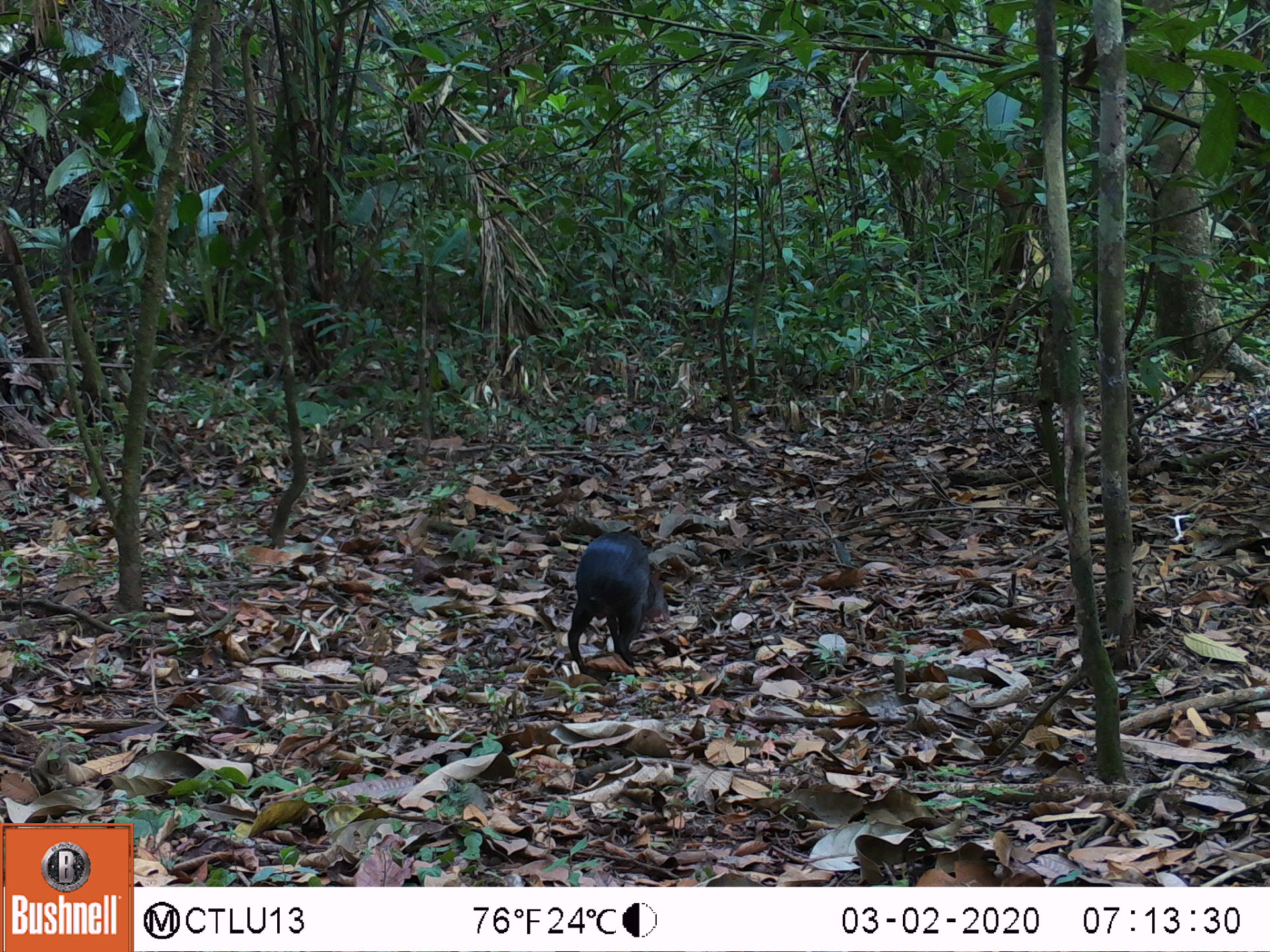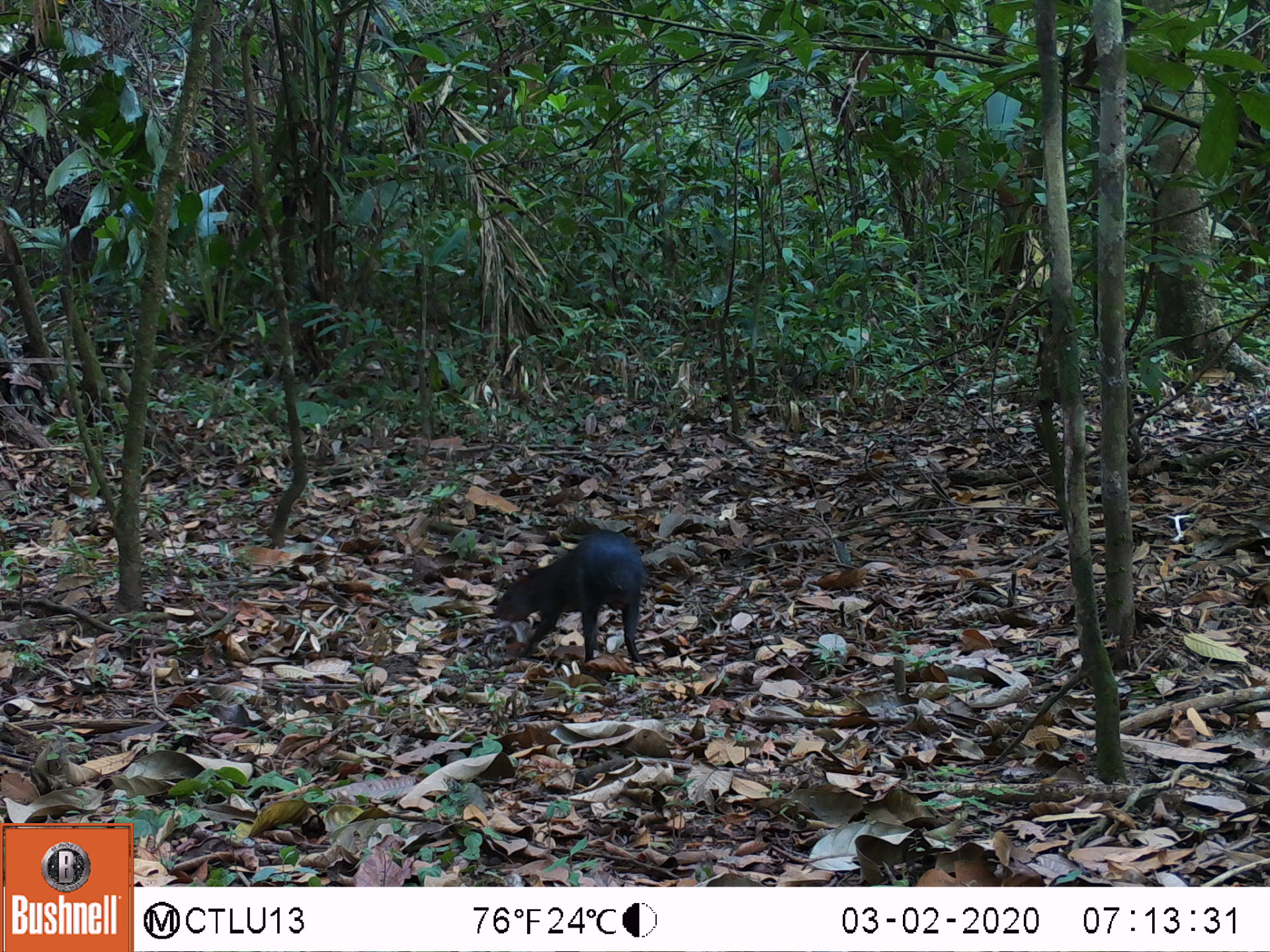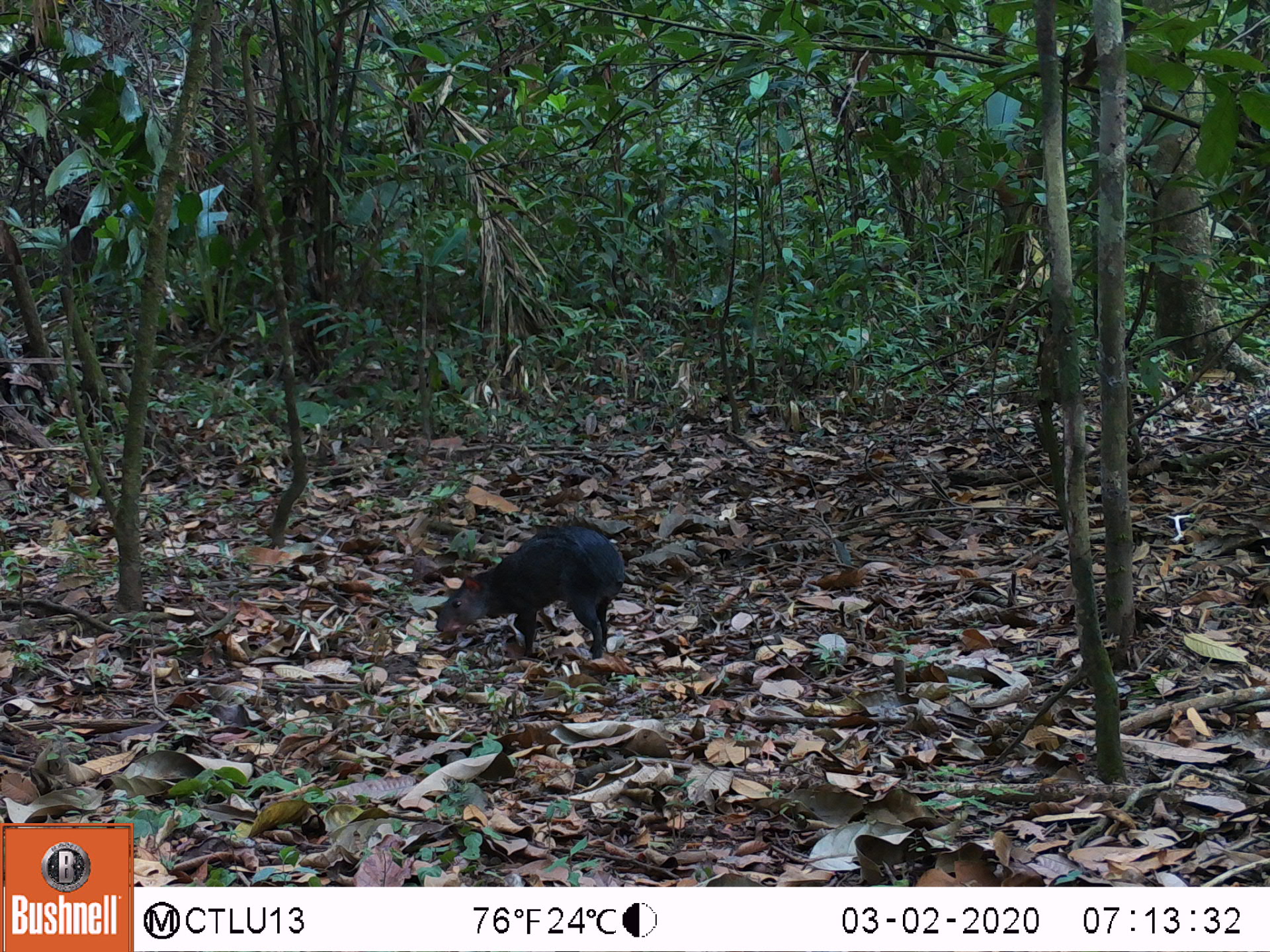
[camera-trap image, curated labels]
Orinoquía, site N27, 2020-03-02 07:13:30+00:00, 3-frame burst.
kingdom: Animalia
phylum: Chordata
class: Mammalia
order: Rodentia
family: Dasyproctidae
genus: Dasyprocta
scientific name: Dasyprocta fuliginosa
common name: black agouti